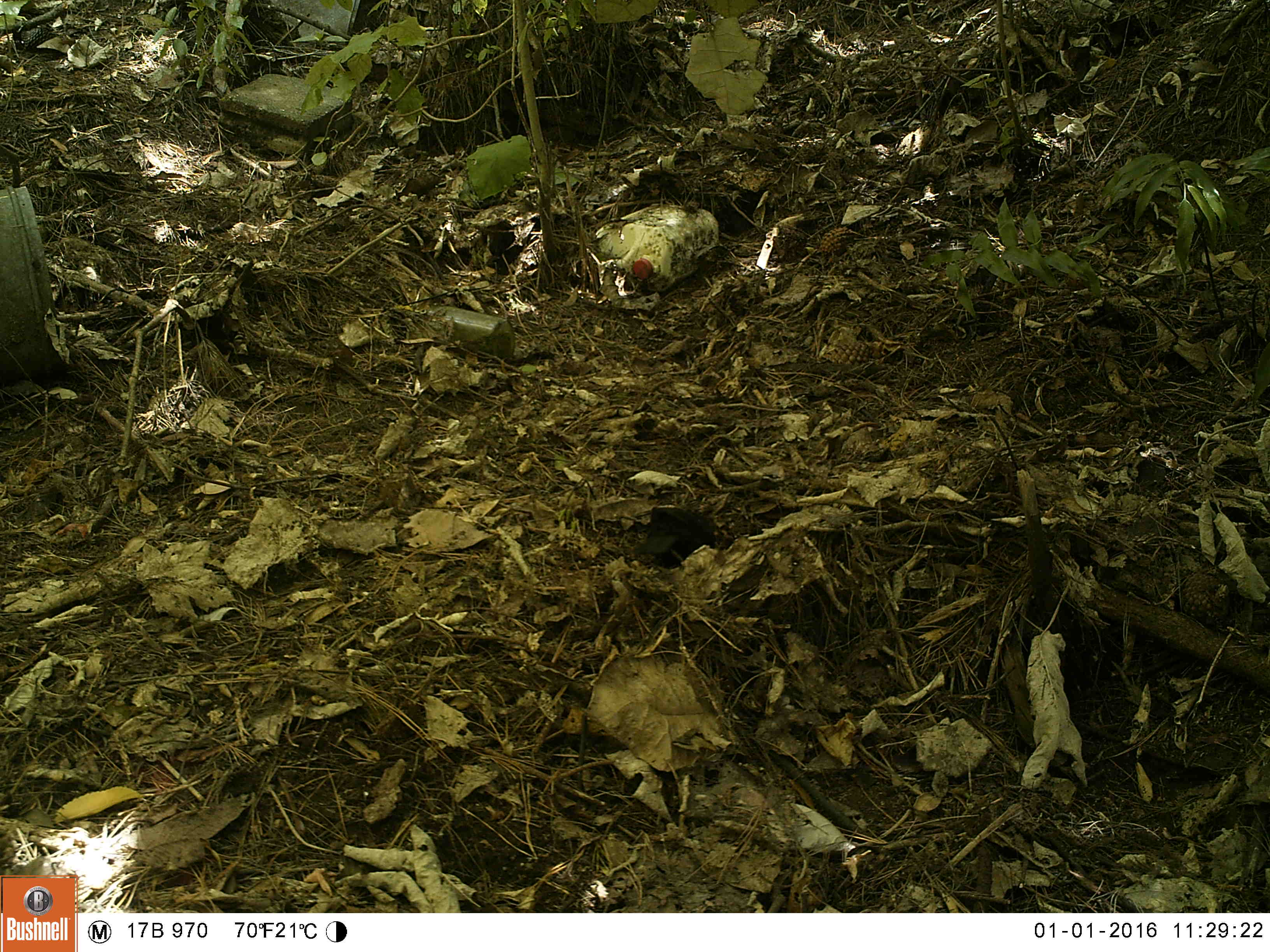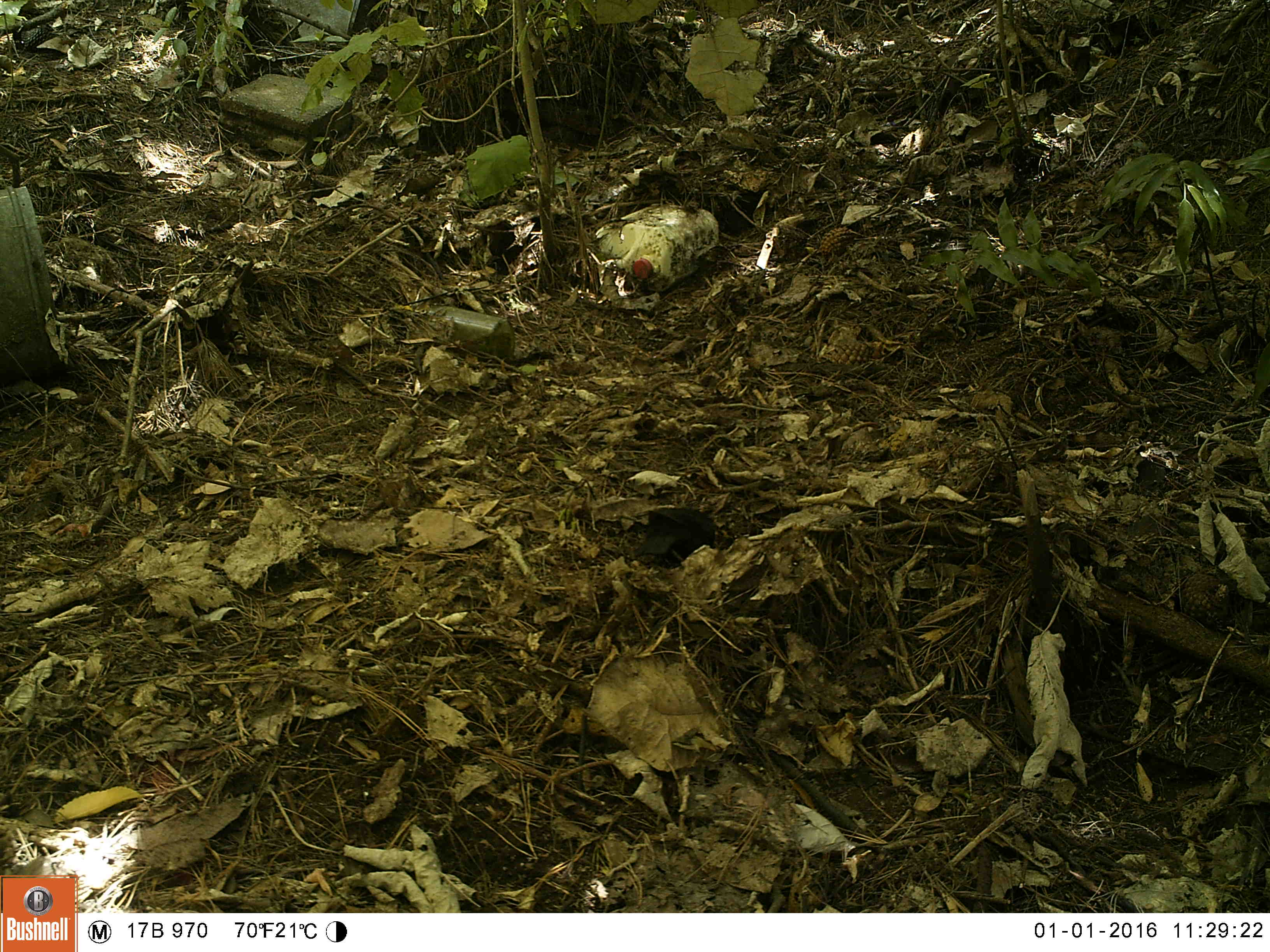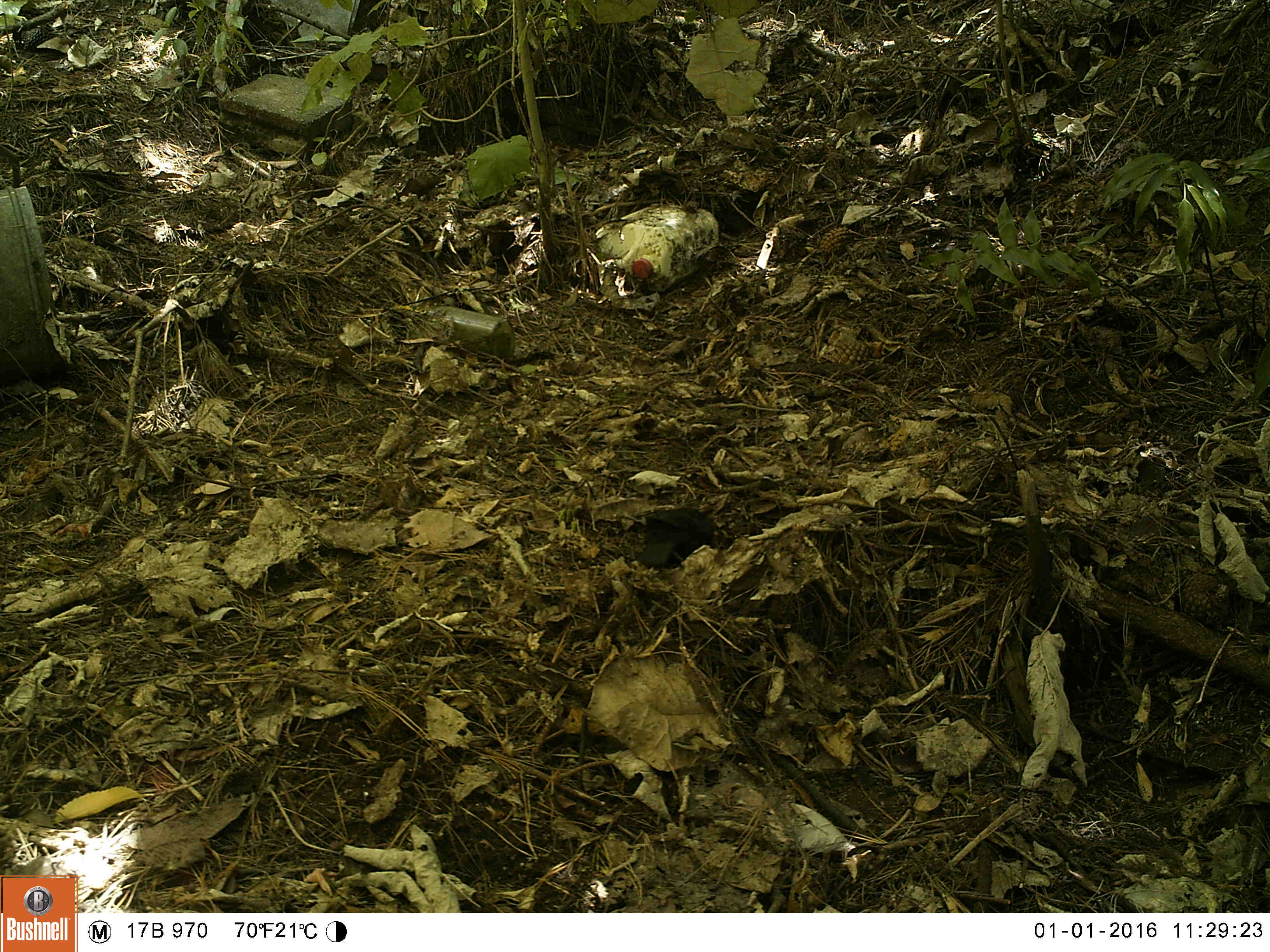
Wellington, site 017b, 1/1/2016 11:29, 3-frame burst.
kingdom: Animalia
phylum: Chordata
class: Aves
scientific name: Aves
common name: bird